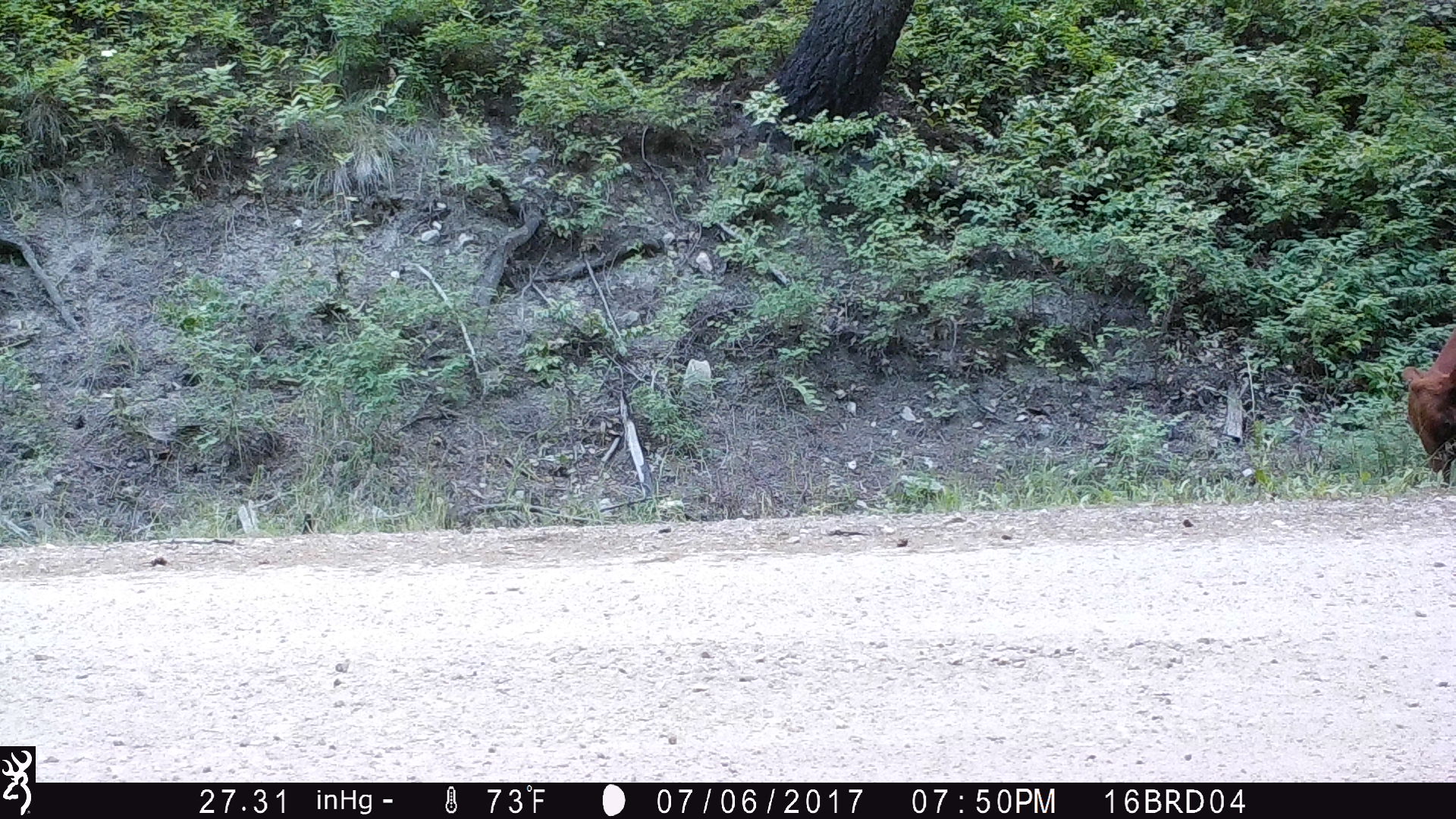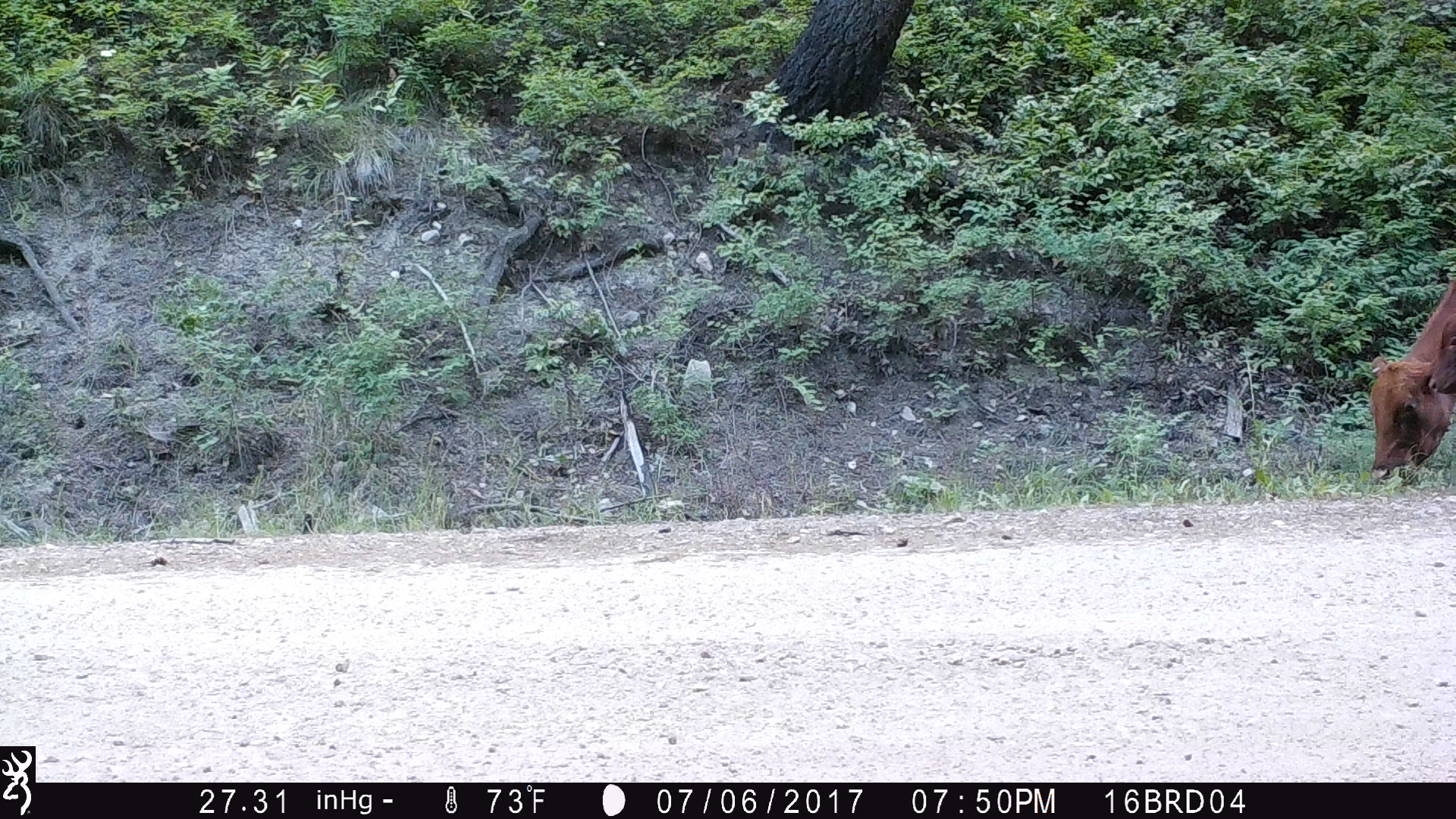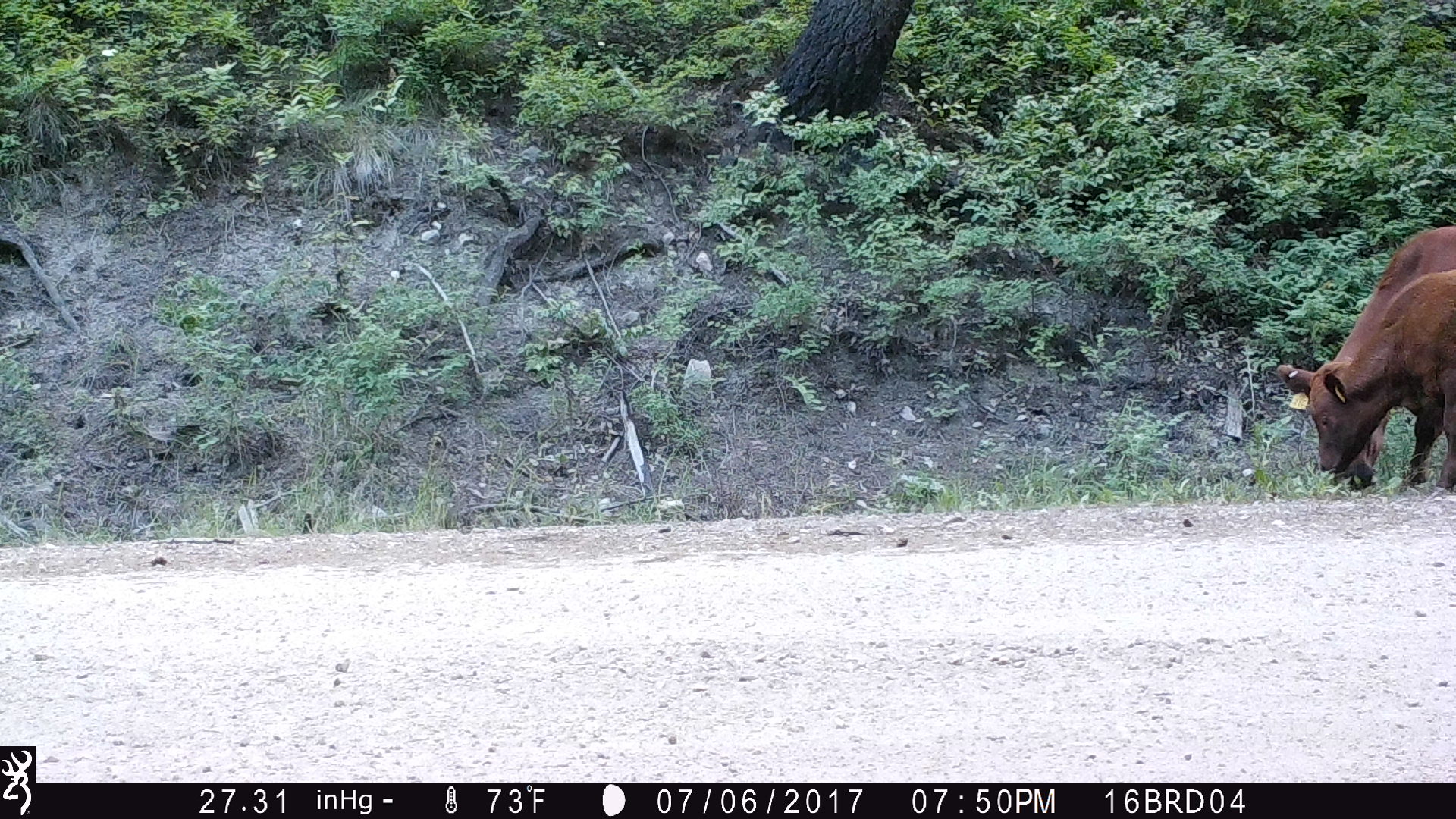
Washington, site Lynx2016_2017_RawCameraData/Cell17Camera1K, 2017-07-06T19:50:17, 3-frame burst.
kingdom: Animalia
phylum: Chordata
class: Mammalia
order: Artiodactyla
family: Bovidae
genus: Bos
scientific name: Bos taurus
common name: domestic cattle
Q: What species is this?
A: Domestic cattle (Bos taurus).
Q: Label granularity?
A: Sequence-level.